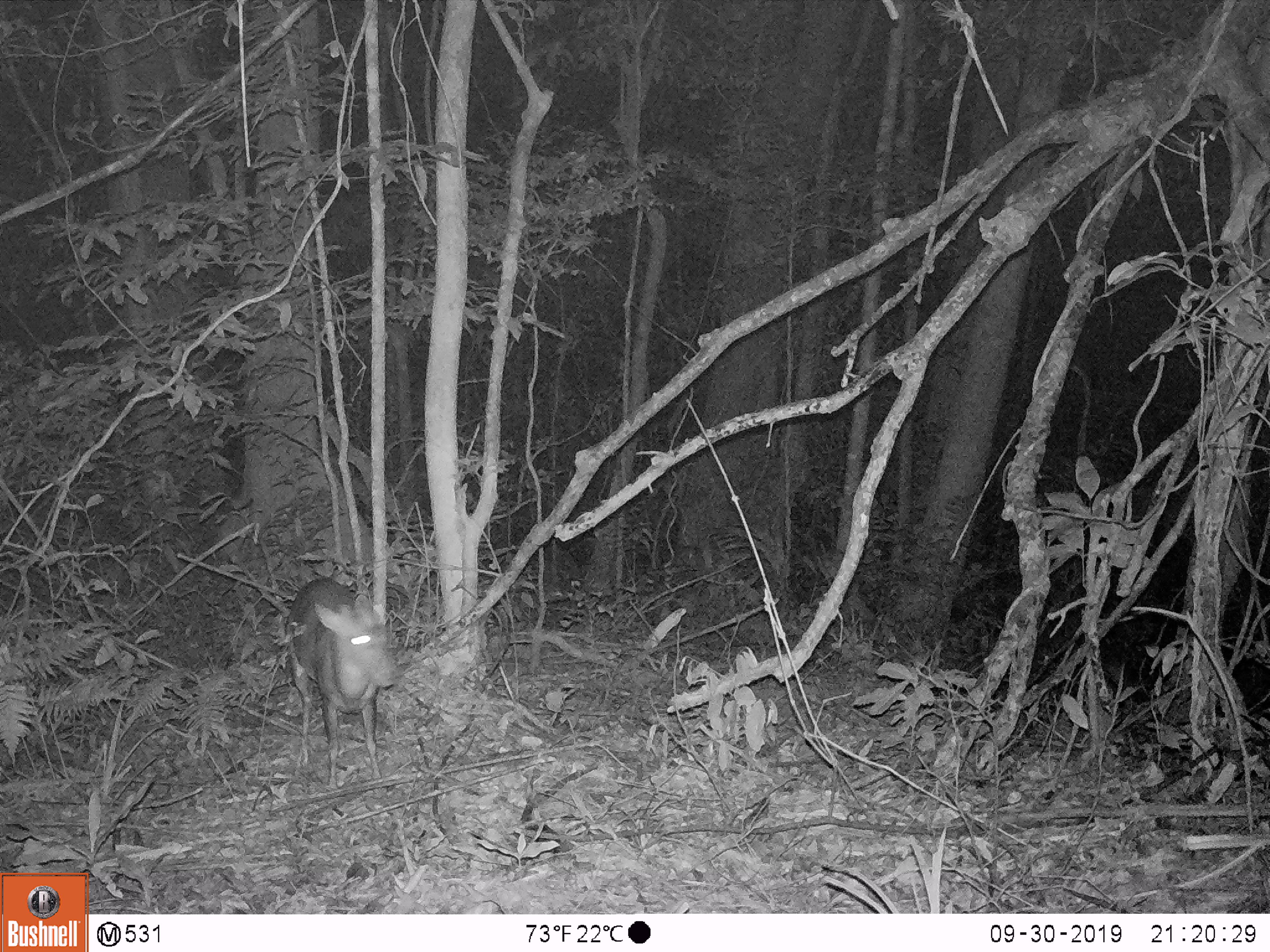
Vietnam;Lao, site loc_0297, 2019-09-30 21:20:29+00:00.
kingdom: Animalia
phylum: Chordata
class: Mammalia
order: Artiodactyla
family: Cervidae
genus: Muntiacus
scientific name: Muntiacus rooseveltorum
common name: roosevelt's muntjac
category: roosevelts muntjac group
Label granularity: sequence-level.